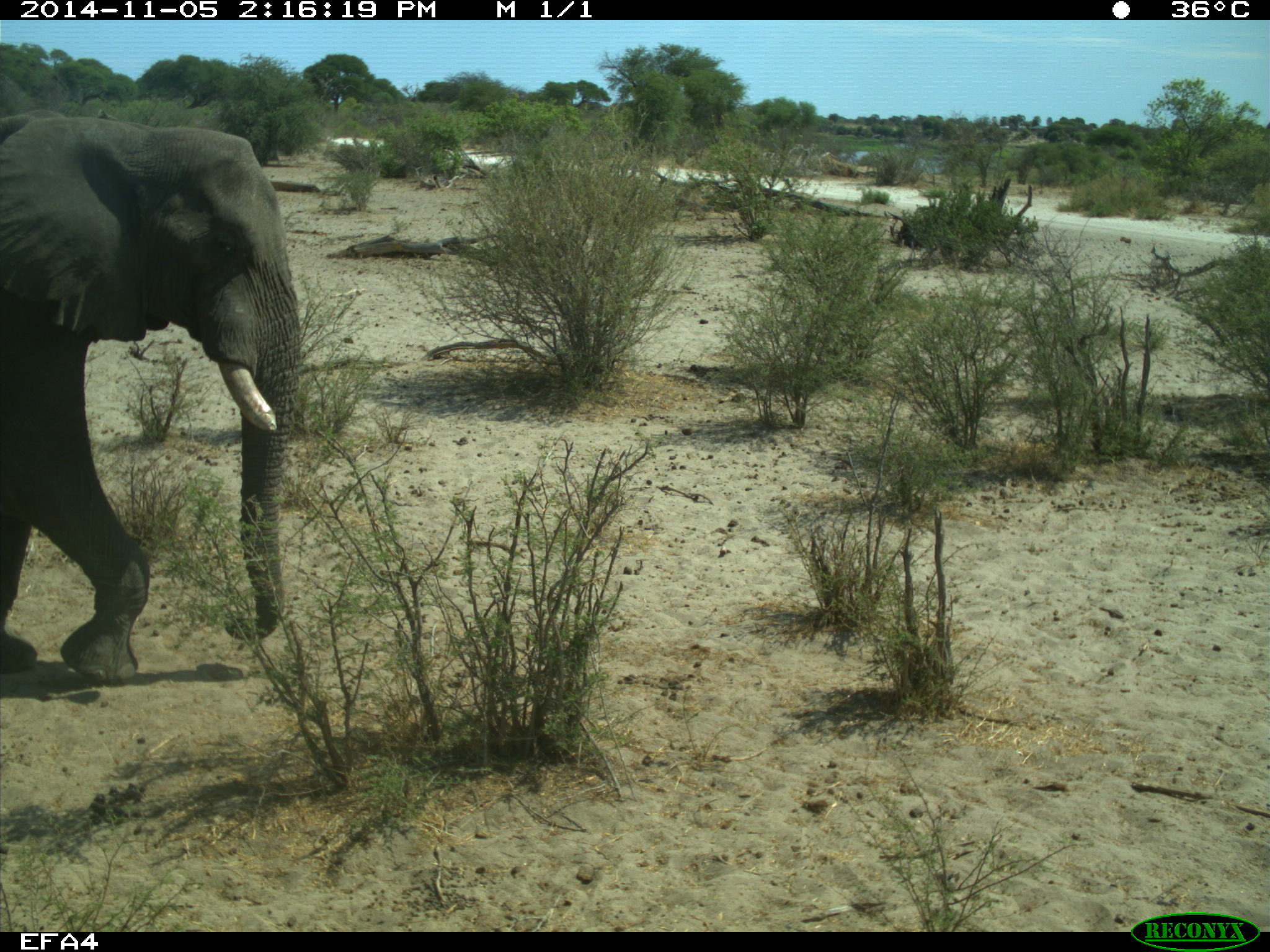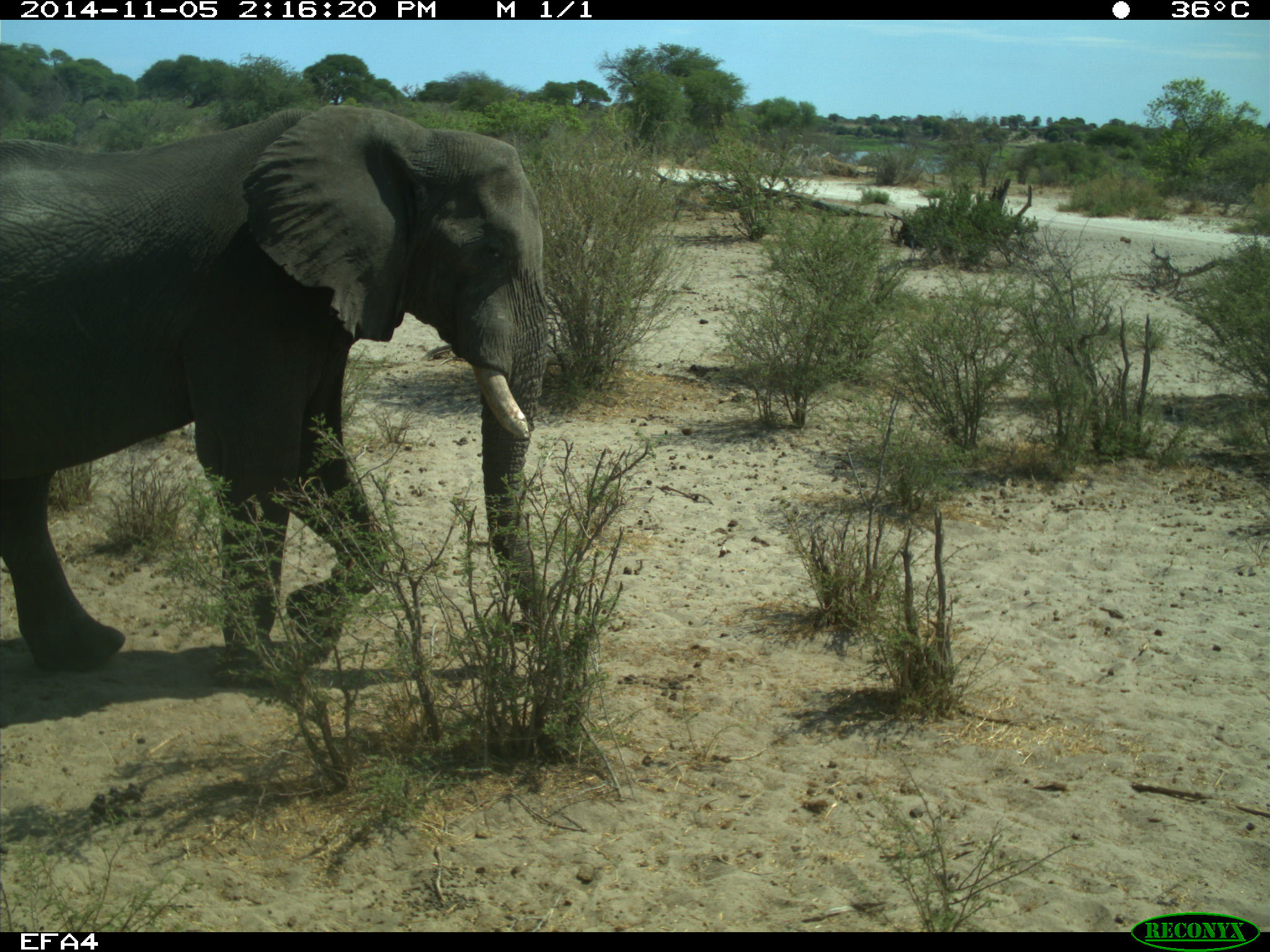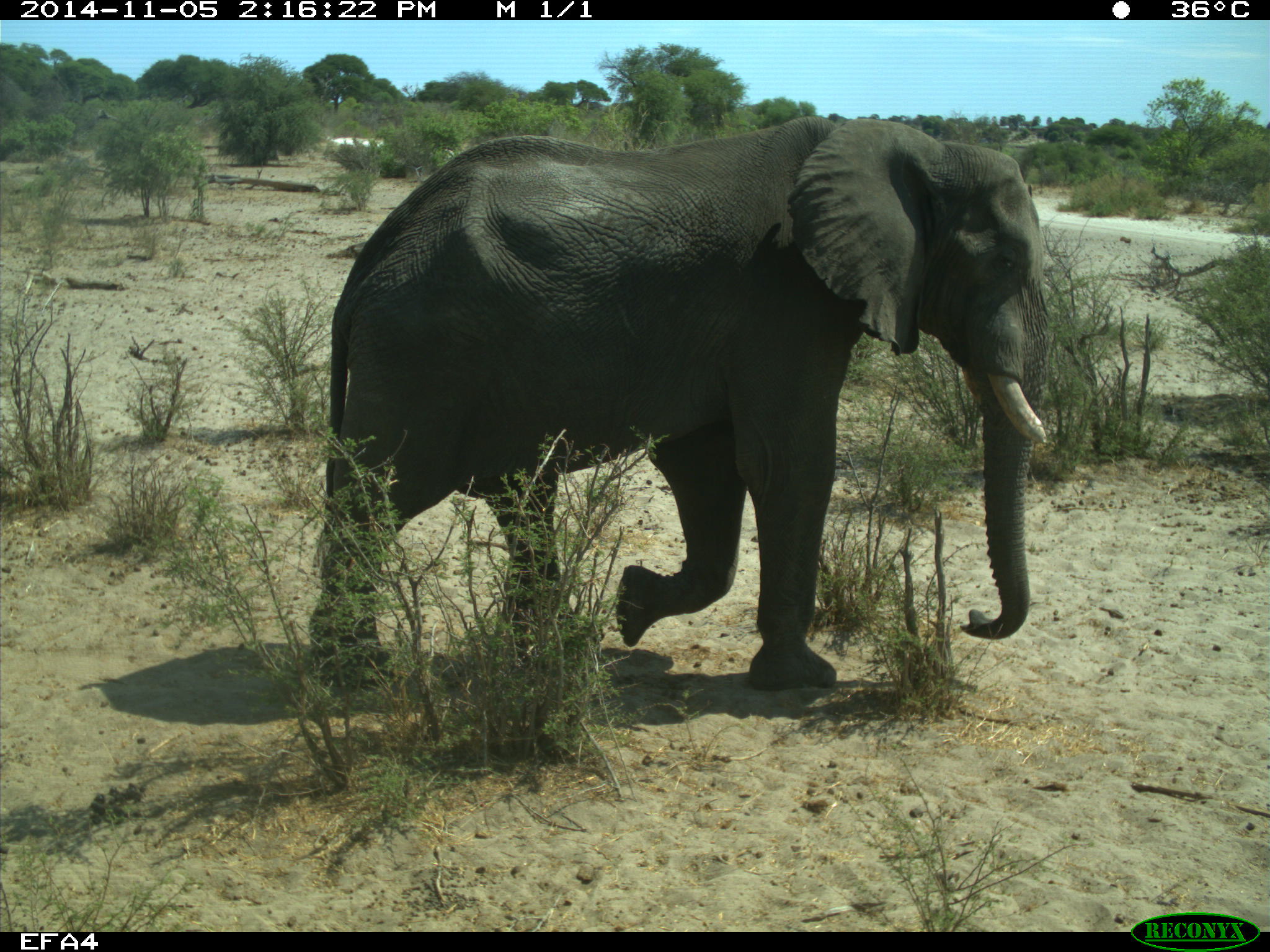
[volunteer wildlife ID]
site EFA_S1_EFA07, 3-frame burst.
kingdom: Animalia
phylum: Chordata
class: Mammalia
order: Proboscidea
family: Elephantidae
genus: Loxodonta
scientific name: Loxodonta africana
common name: african bush elephant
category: elephant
Elephant (african bush elephant) (Loxodonta africana), count 1. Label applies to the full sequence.